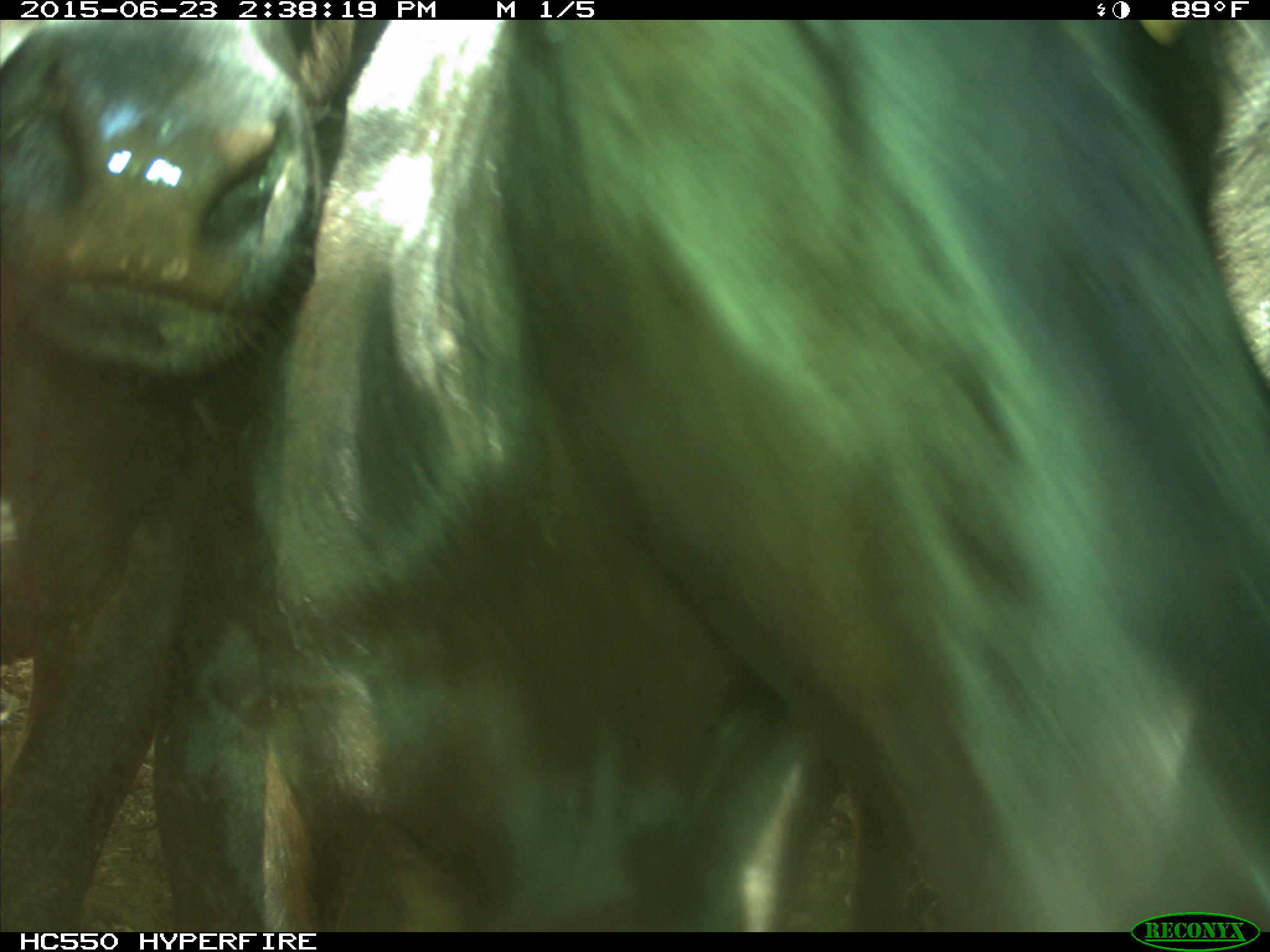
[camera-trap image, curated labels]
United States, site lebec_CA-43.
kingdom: Animalia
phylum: Chordata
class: Mammalia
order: Artiodactyla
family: Bovidae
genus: Bos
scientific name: Bos taurus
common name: domestic cow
Bos taurus (domestic cow).